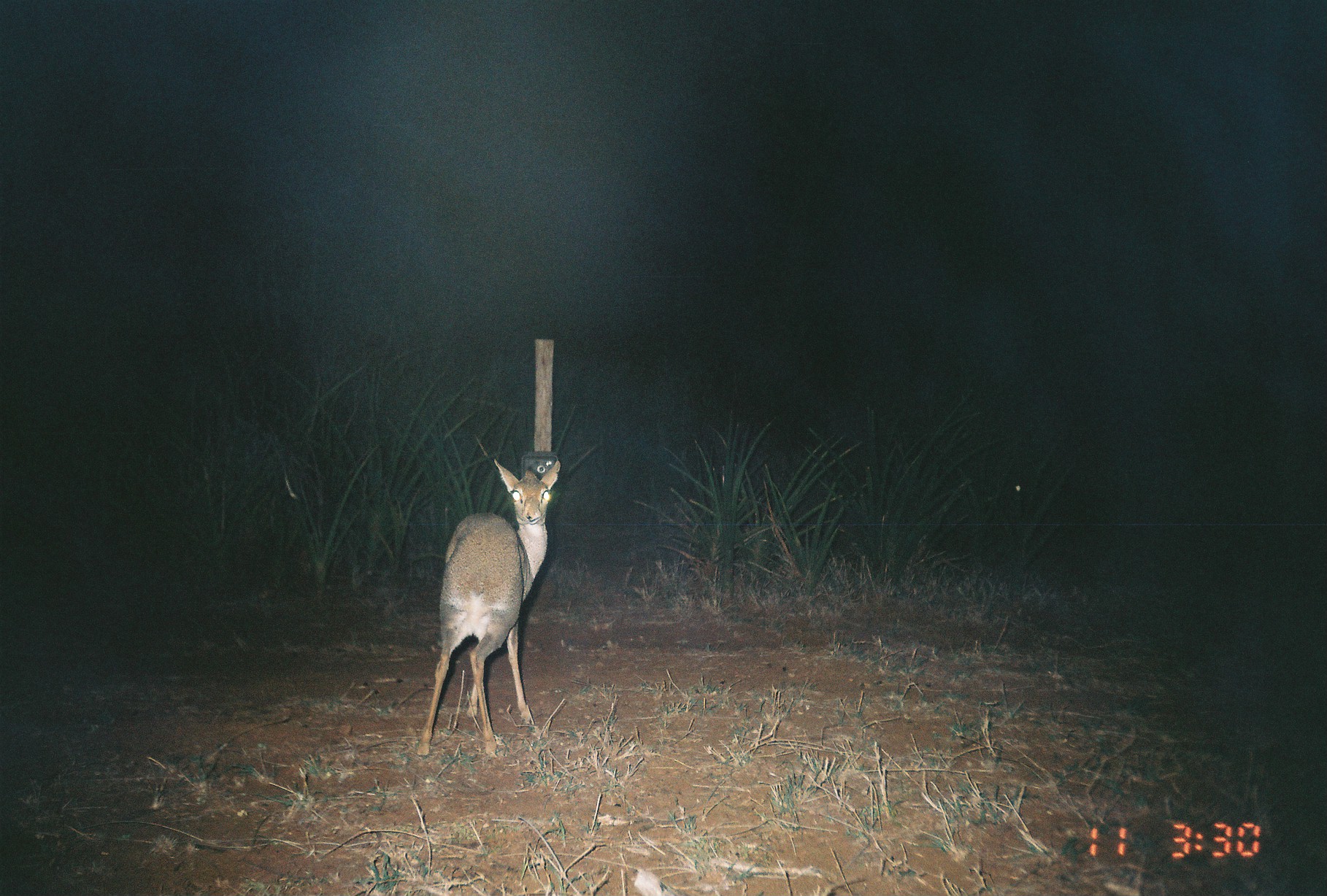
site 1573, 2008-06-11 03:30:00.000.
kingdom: Animalia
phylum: Chordata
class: Mammalia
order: Artiodactyla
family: Bovidae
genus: Madoqua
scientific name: Madoqua guentheri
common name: günther's dik-dik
Madoqua guentheri (günther's dik-dik), count 1.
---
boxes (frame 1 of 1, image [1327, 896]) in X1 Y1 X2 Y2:
madoqua guentheri: 411 454 563 763